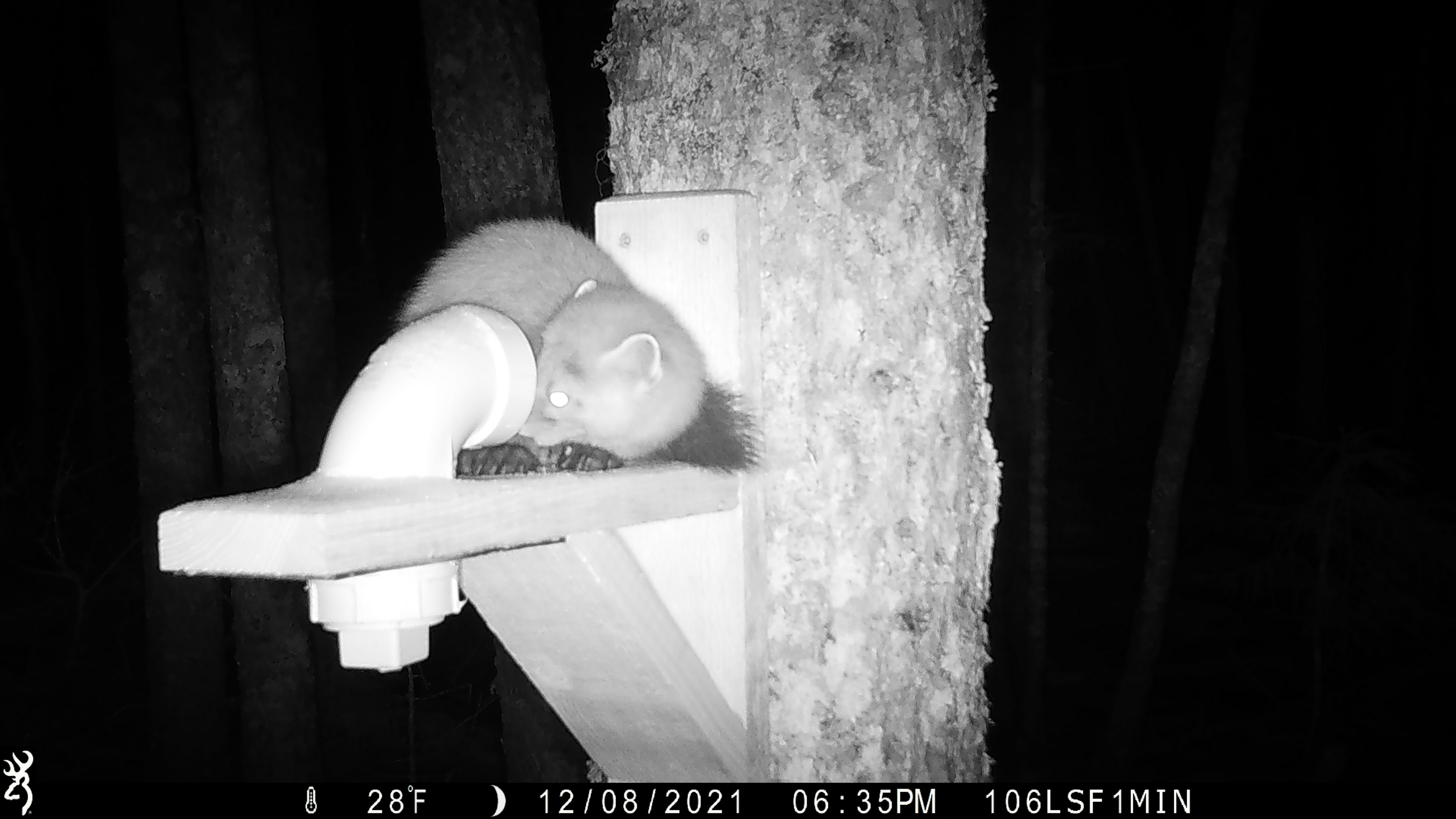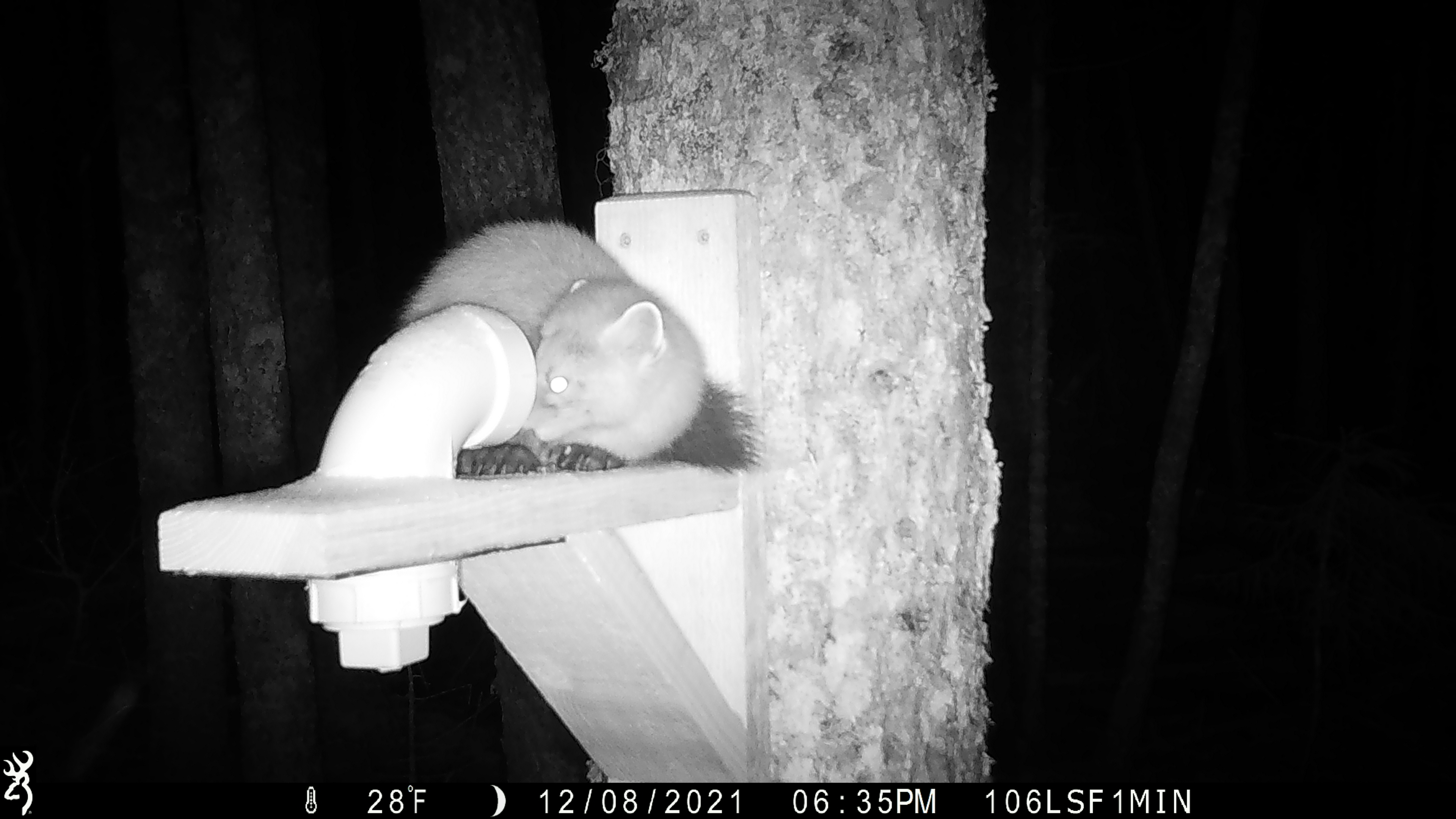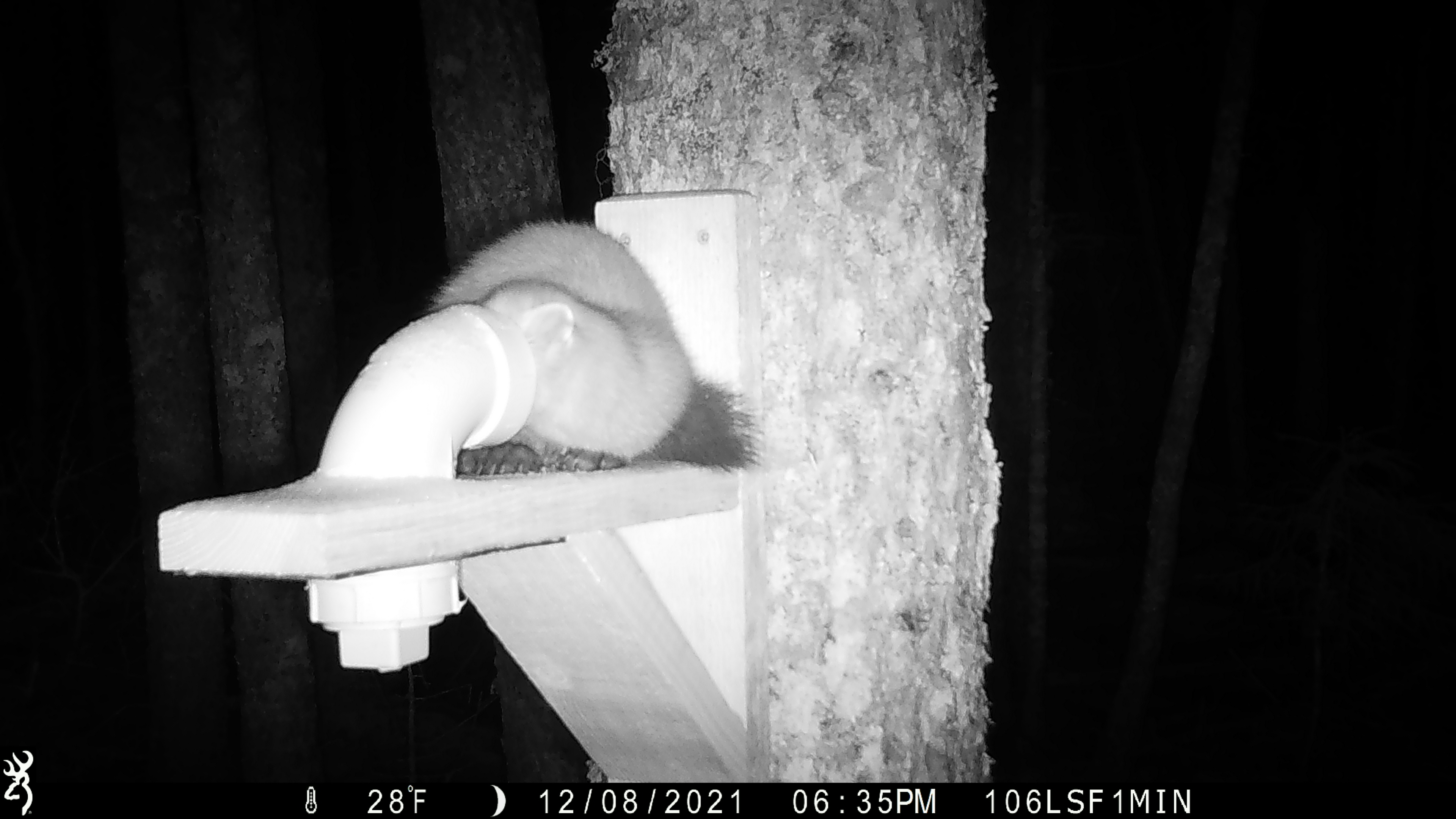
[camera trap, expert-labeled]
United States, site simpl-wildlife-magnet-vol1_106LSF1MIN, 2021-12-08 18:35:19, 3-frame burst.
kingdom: Animalia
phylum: Chordata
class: Mammalia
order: Carnivora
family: Mustelidae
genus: Martes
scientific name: Martes americana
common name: american marten